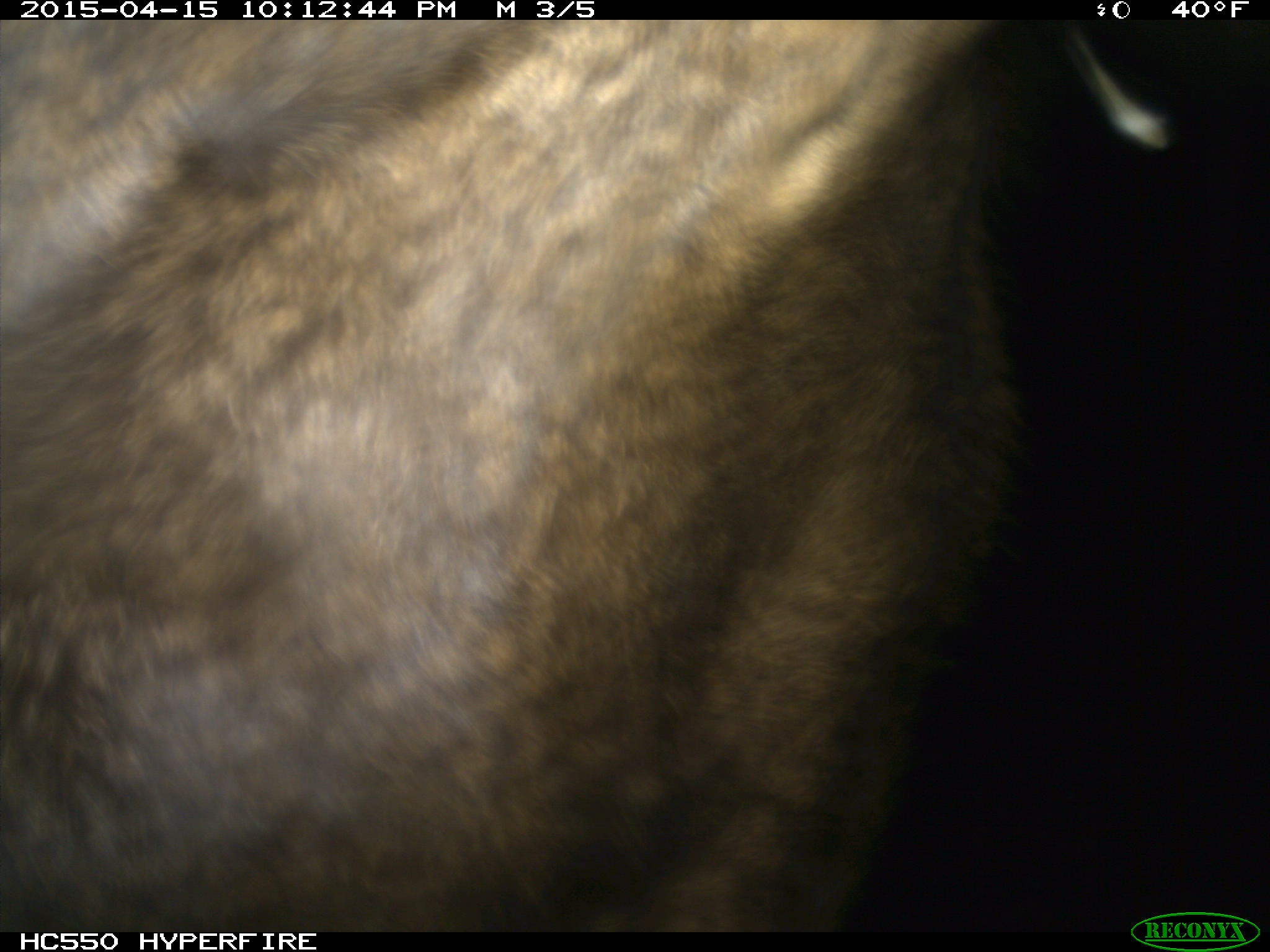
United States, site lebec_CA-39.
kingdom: Animalia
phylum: Chordata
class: Mammalia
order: Artiodactyla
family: Cervidae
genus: Cervus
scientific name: Cervus canadensis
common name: elk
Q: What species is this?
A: Cervus canadensis (elk).